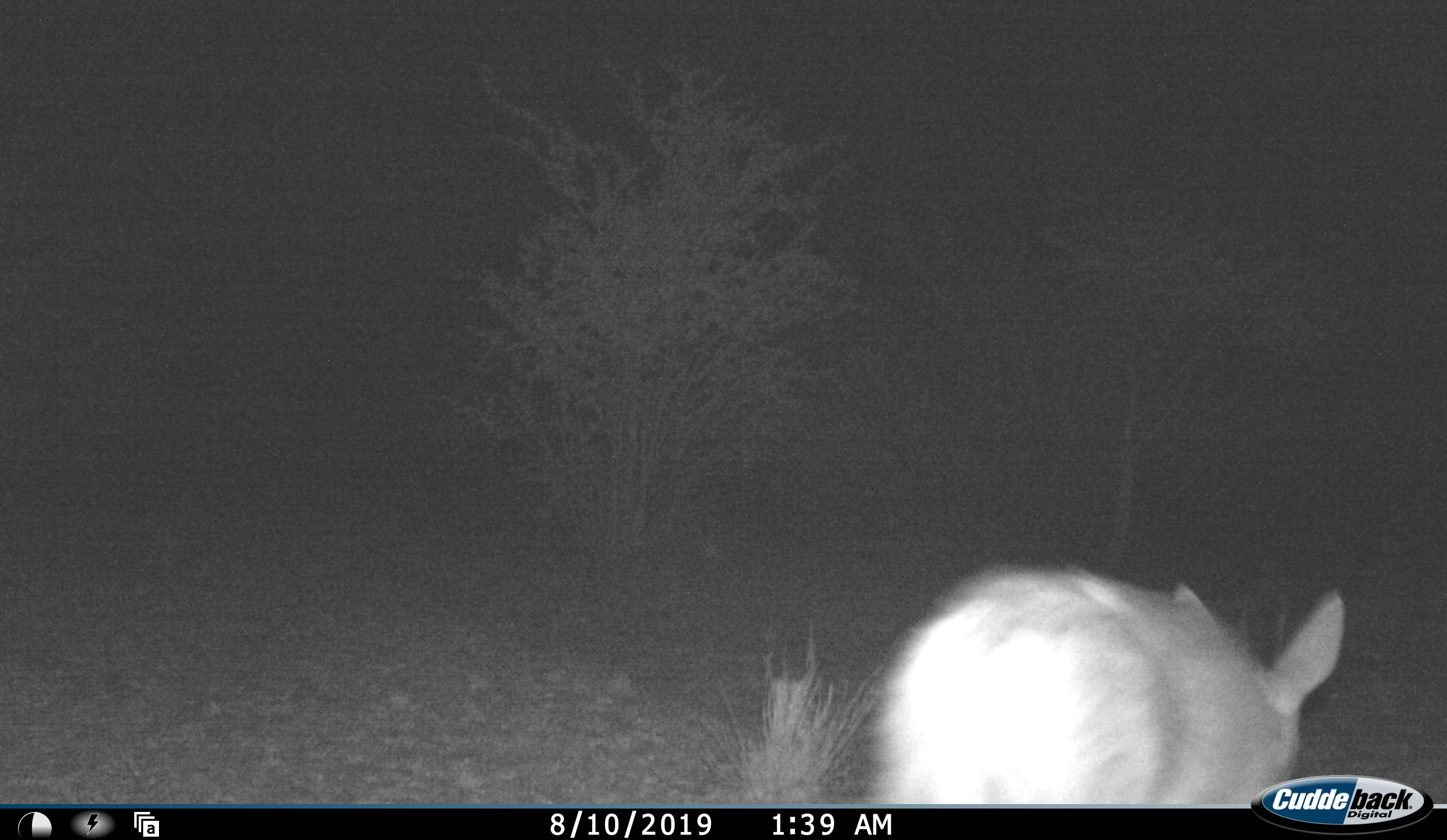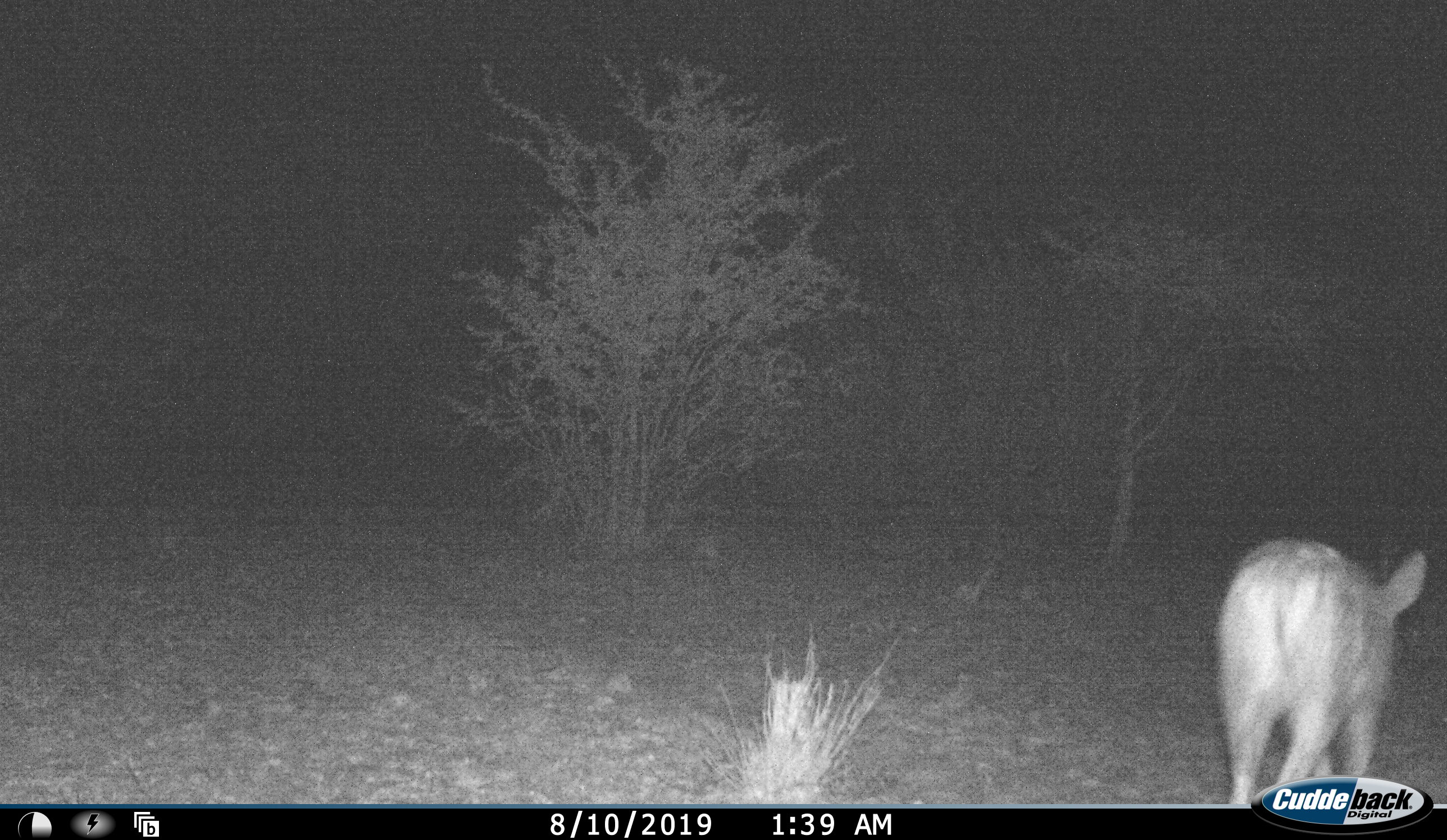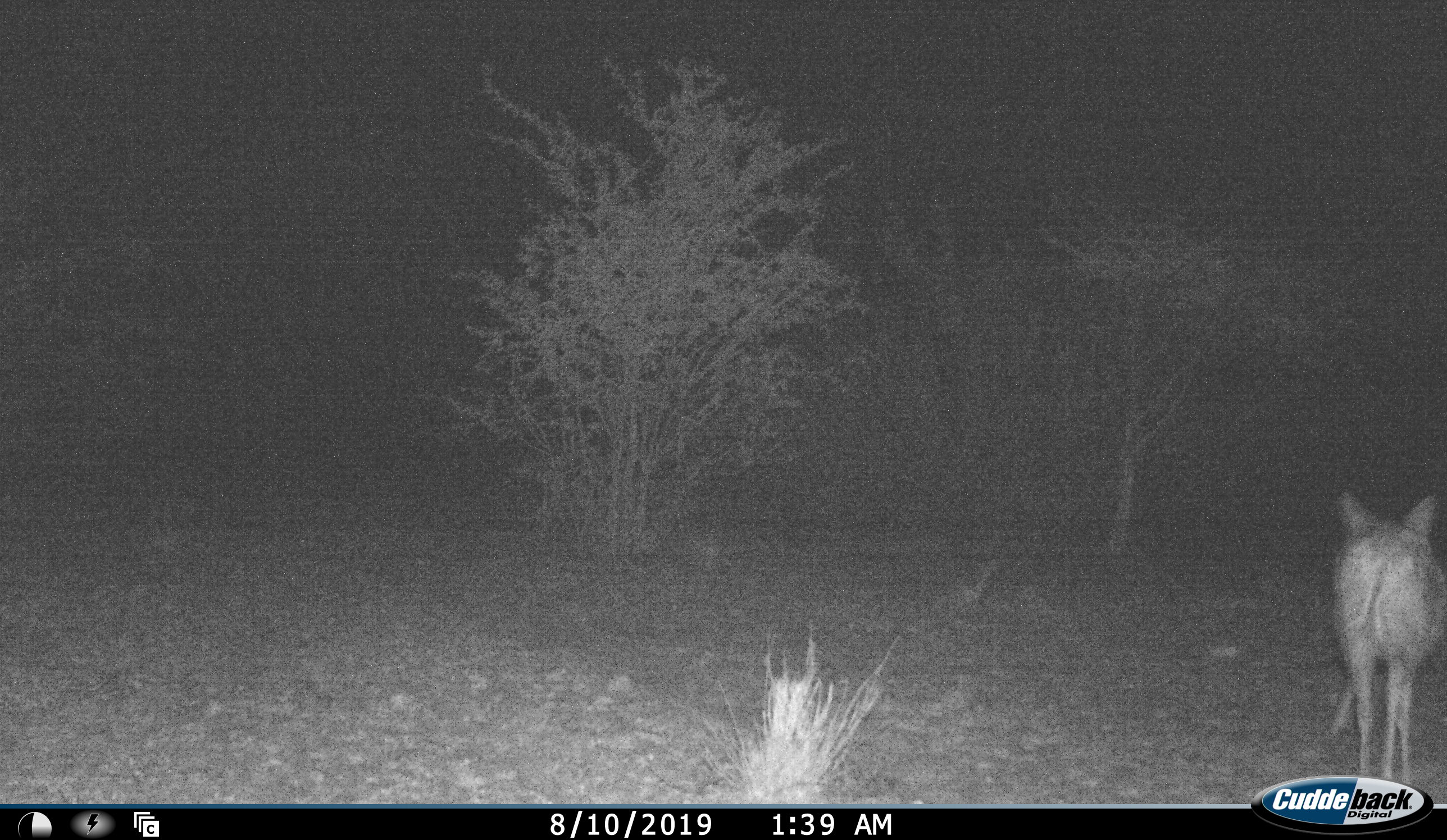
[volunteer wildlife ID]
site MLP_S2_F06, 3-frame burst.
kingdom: Animalia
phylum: Chordata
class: Mammalia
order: Artiodactyla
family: Bovidae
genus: Sylvicapra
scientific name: Sylvicapra grimmia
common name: common duiker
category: duikercommongrey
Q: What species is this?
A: Duikercommongrey (common duiker) (Sylvicapra grimmia).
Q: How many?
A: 1.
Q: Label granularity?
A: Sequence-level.